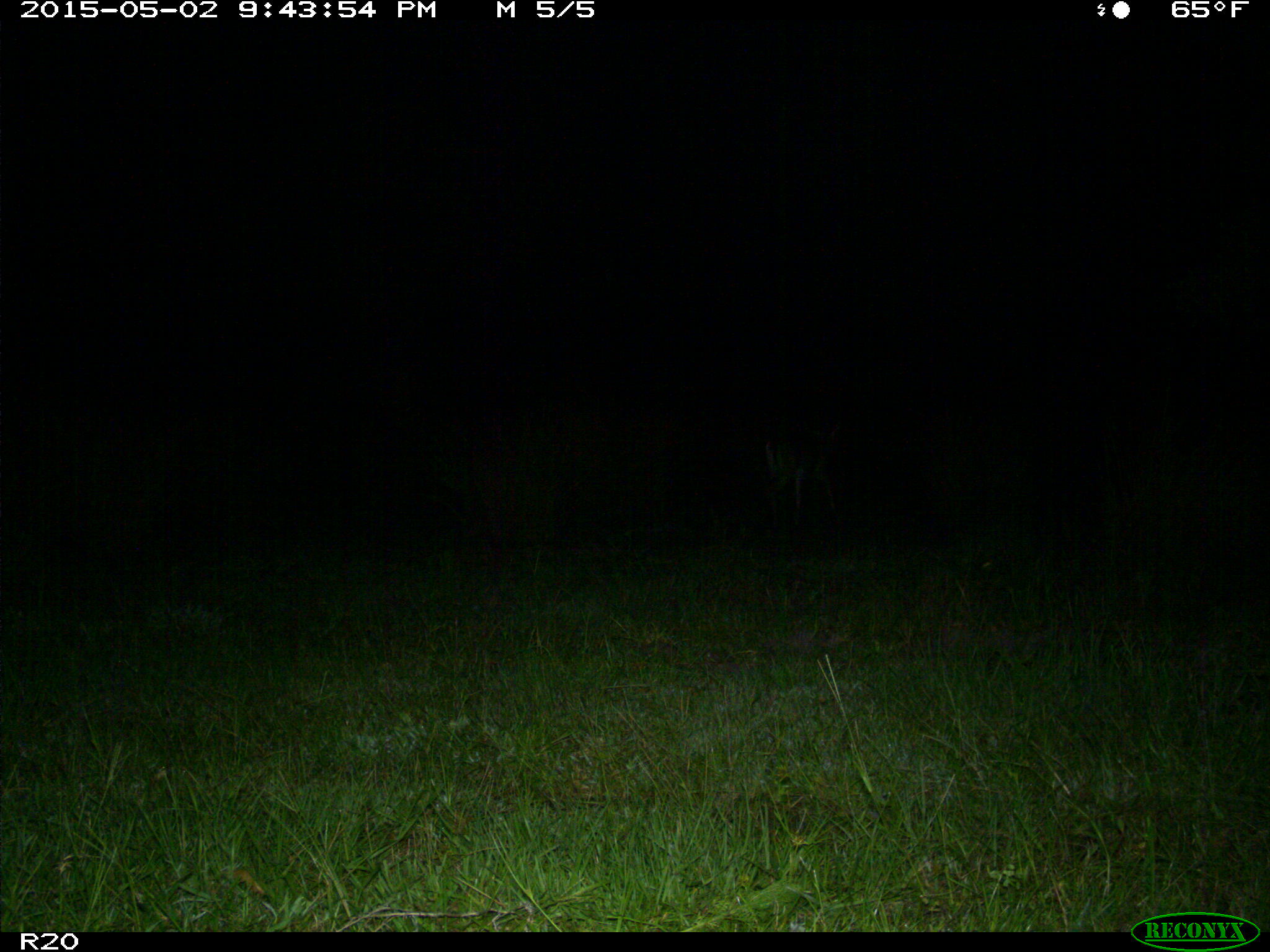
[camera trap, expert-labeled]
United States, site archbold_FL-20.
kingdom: Animalia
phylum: Chordata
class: Mammalia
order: Artiodactyla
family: Cervidae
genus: Odocoileus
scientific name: Odocoileus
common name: deer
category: unidentified deer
Unidentified deer (deer) (Odocoileus).